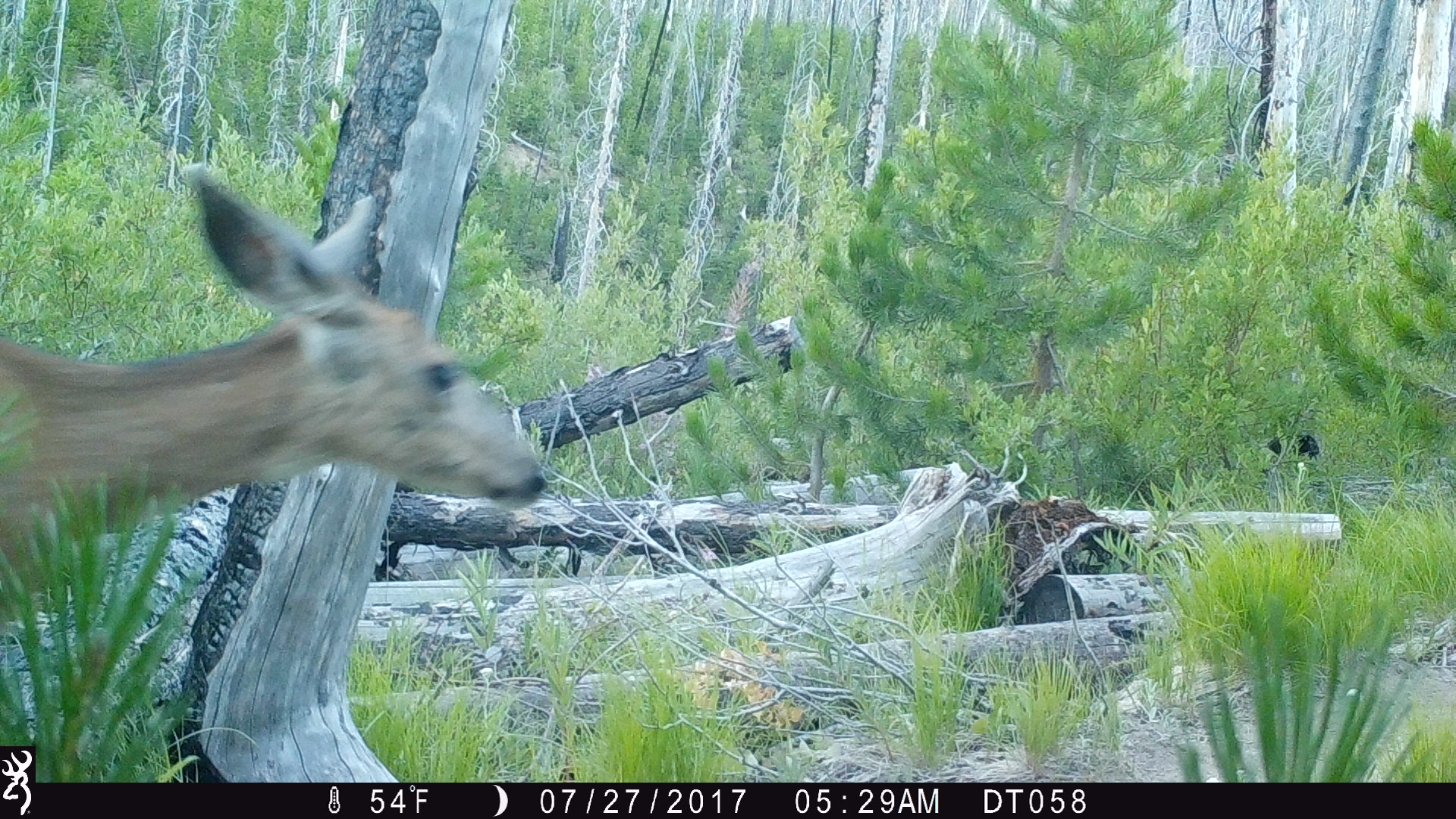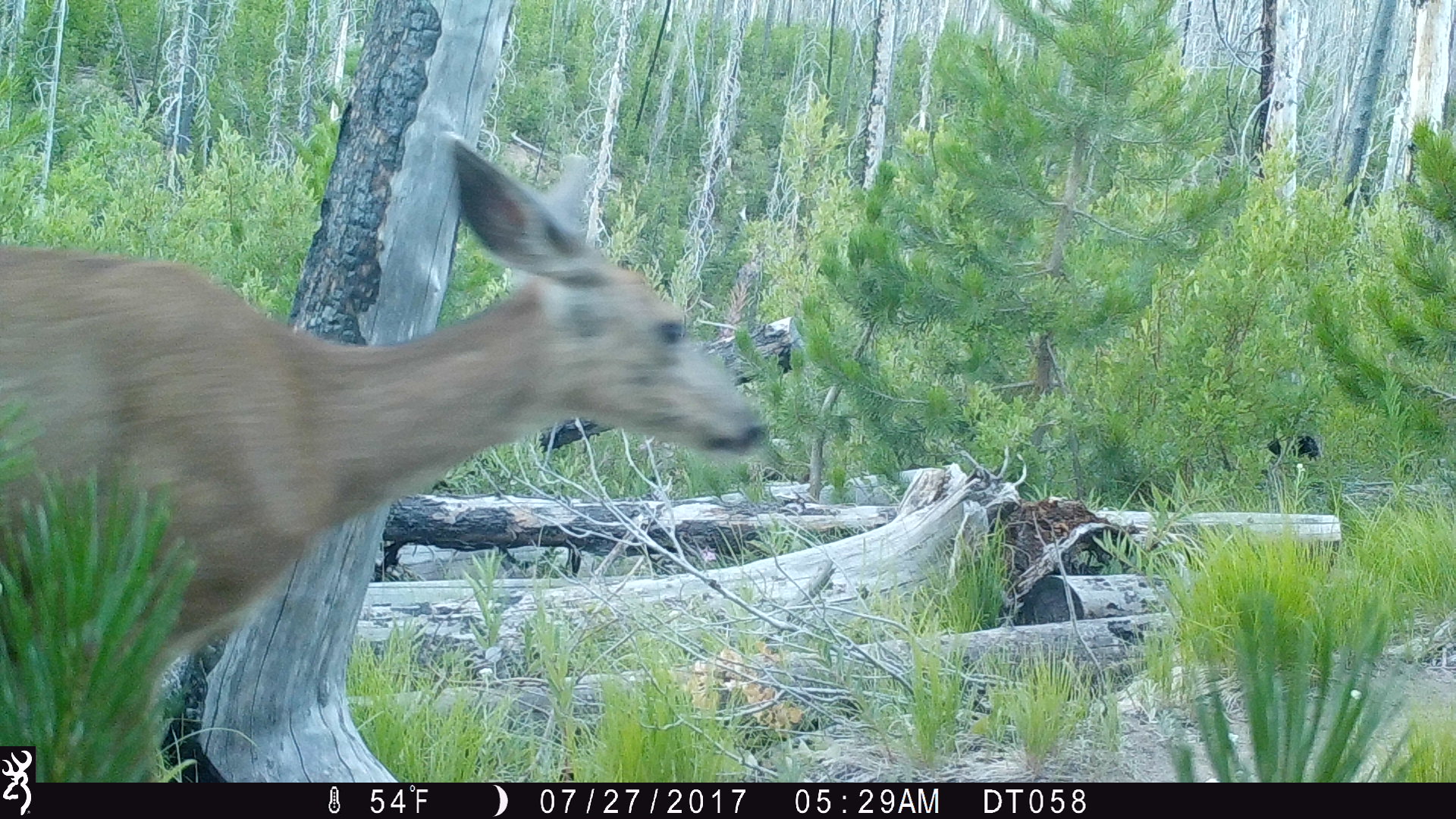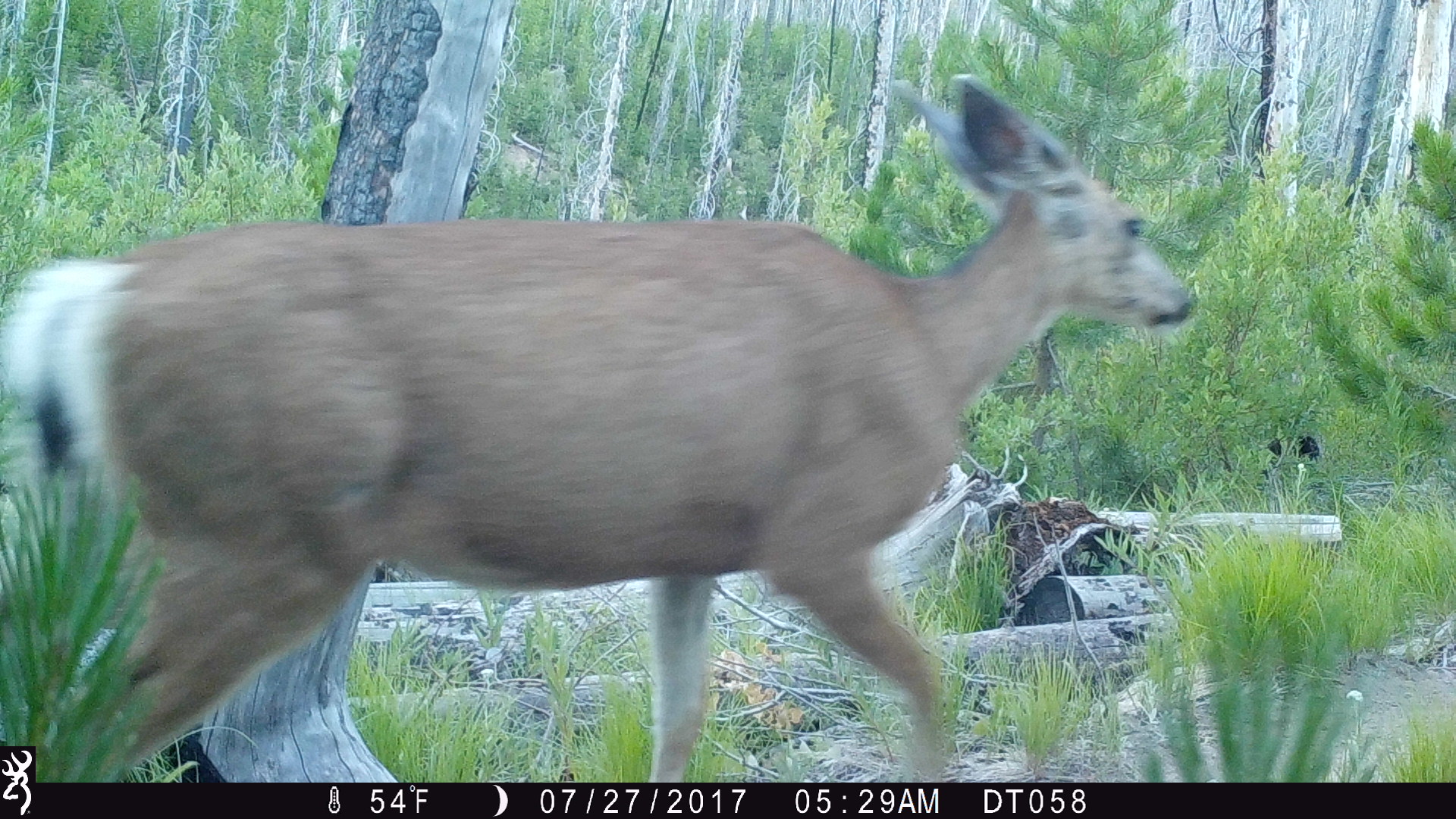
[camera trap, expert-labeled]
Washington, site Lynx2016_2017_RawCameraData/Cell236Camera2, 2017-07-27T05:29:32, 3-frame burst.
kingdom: Animalia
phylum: Chordata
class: Mammalia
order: Artiodactyla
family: Cervidae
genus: Odocoileus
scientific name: Odocoileus hemionus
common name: mule deer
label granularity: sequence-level